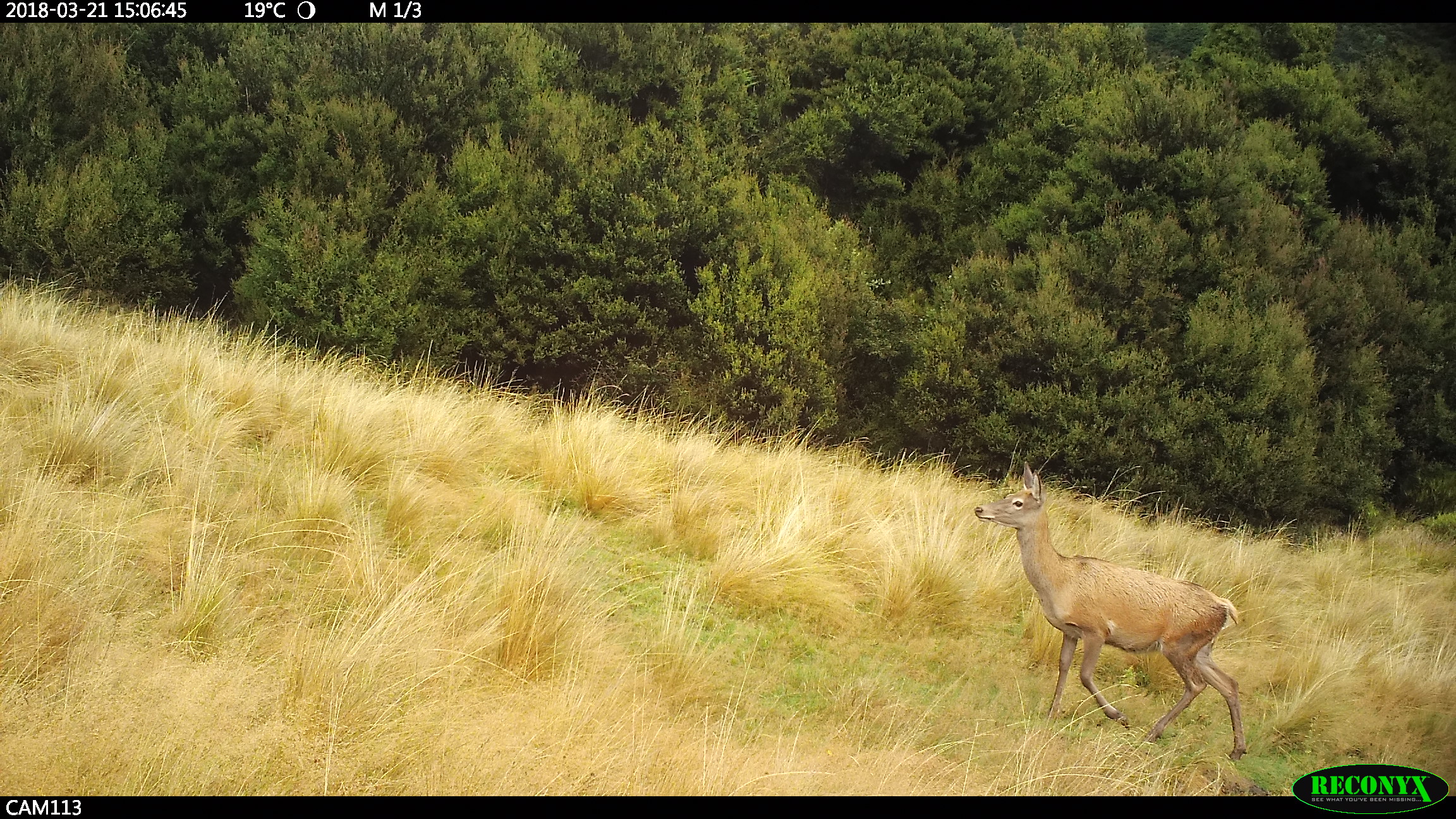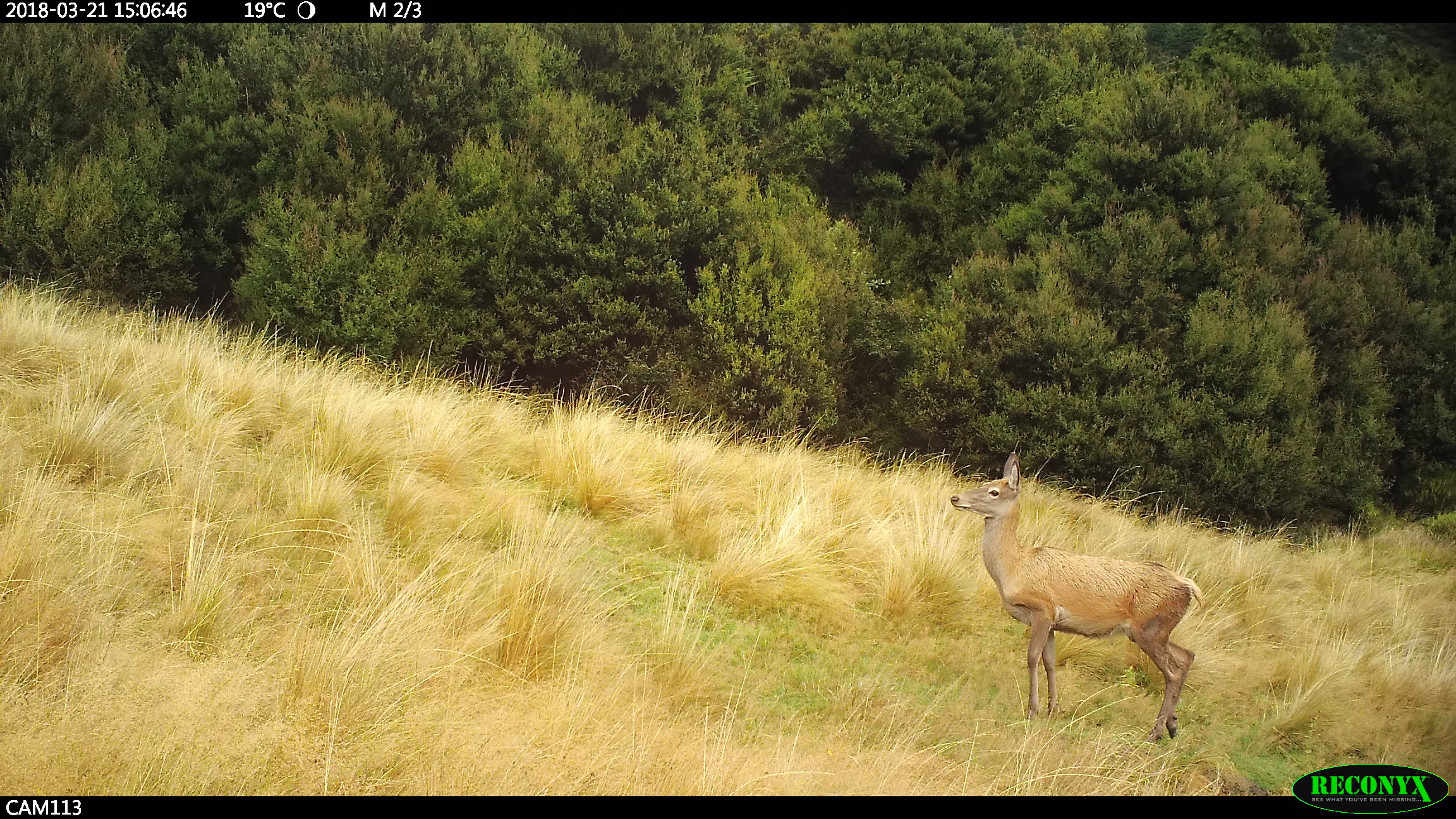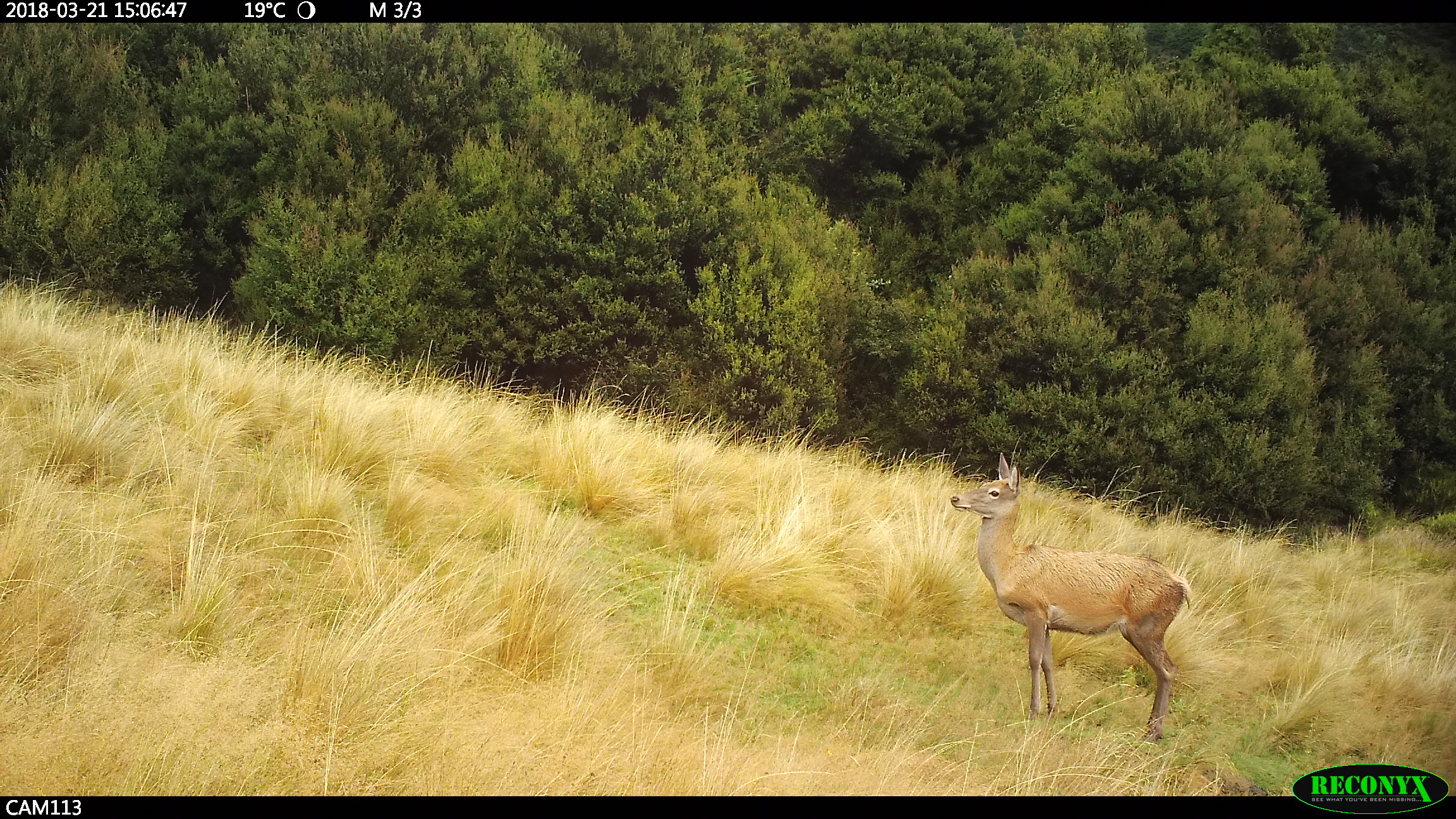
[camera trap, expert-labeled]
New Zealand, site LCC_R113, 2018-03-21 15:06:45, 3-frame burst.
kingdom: Animalia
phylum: Chordata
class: Mammalia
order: Artiodactyla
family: Cervidae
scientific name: Cervidae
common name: deer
Deer (Cervidae).